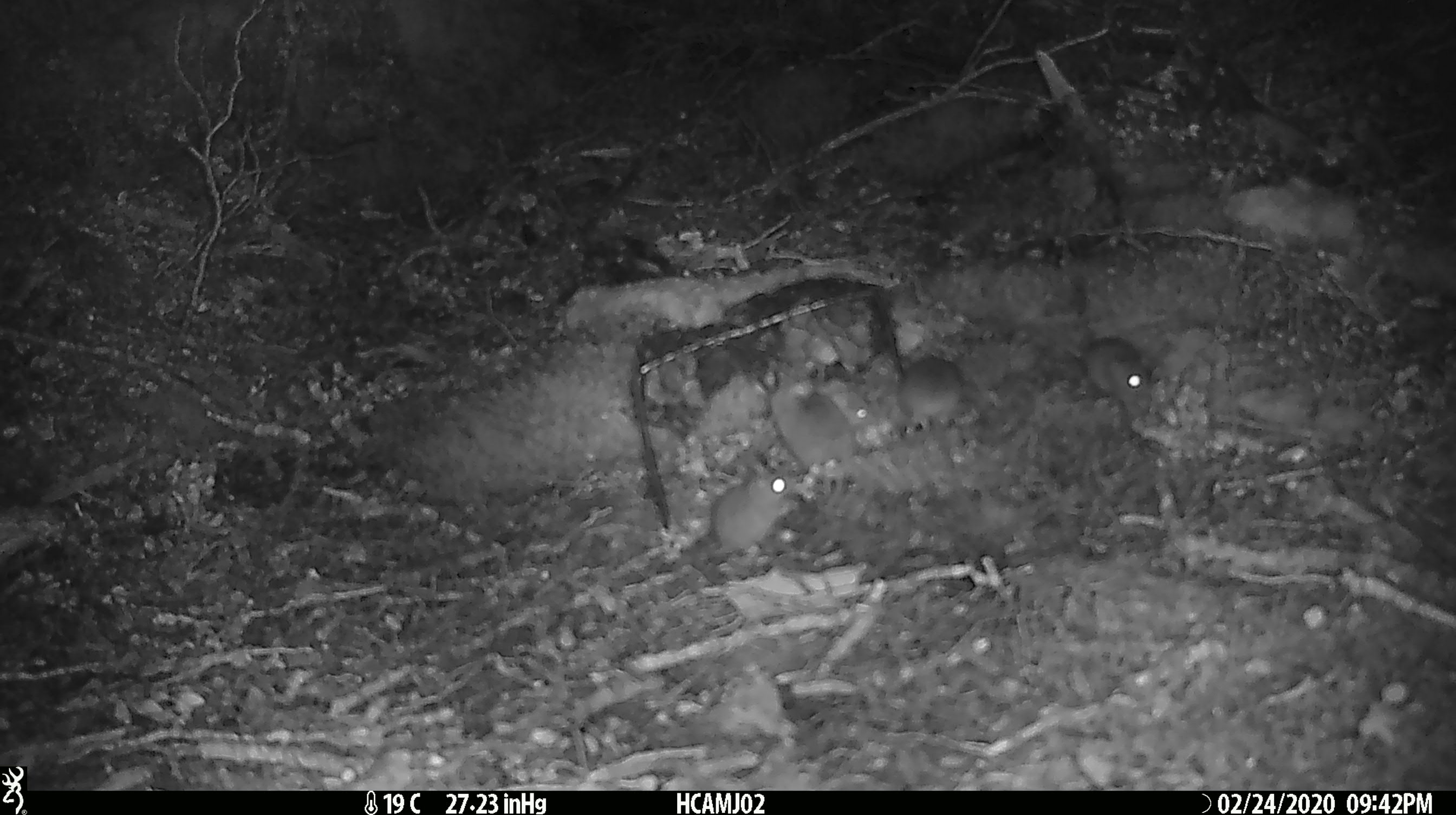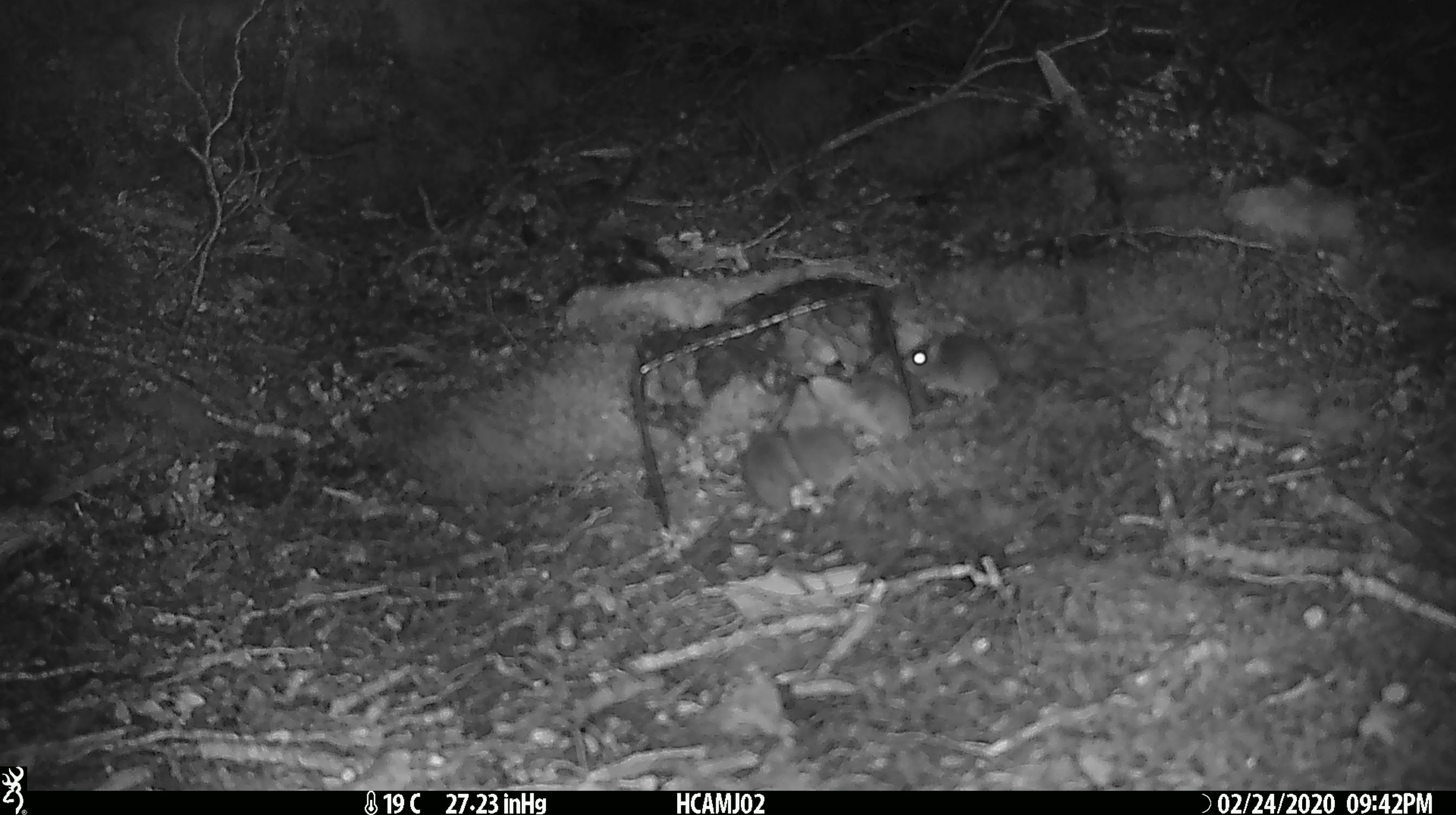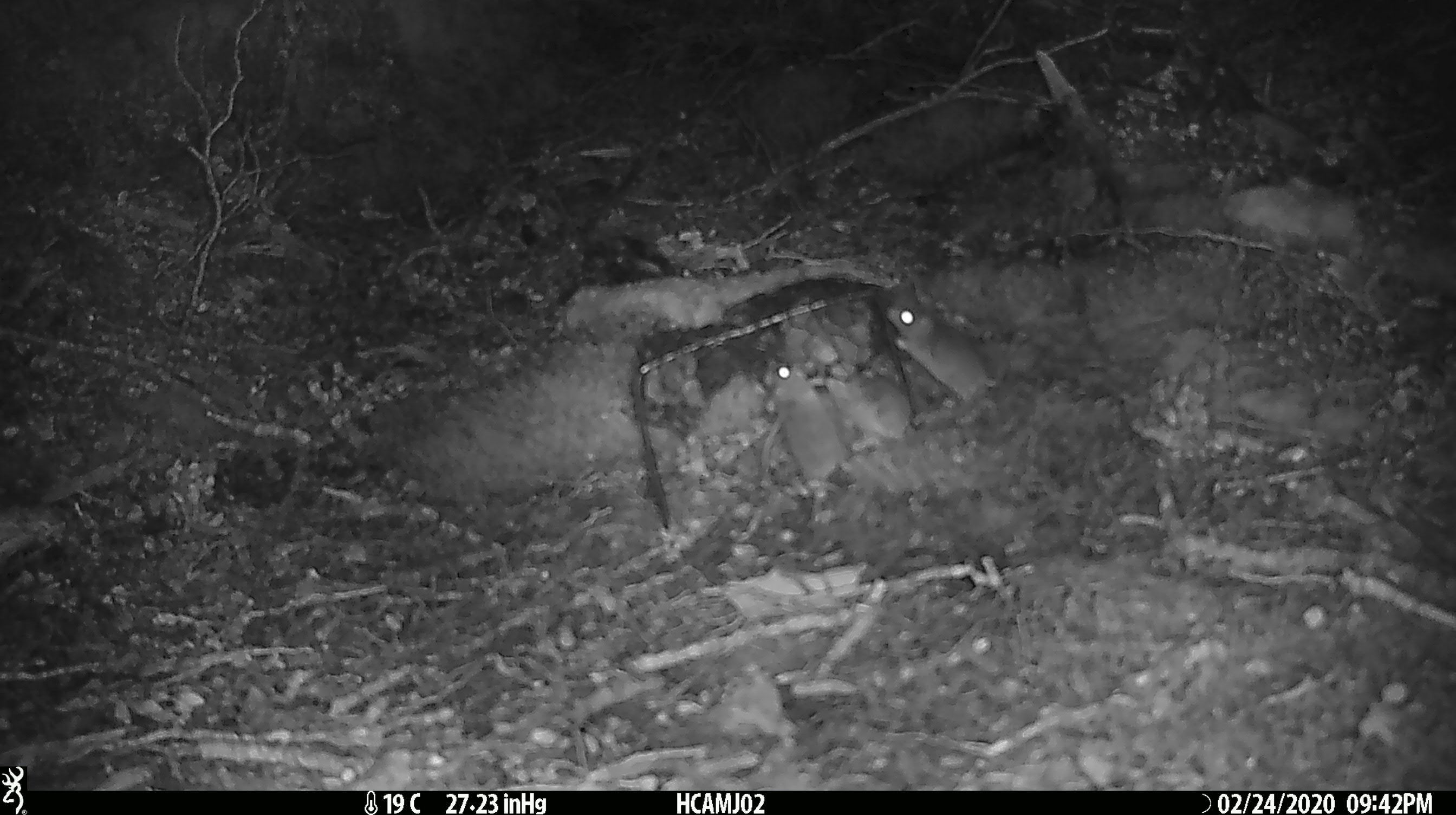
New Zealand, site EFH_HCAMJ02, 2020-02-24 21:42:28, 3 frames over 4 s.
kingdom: Animalia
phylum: Chordata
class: Mammalia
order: Rodentia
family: Muridae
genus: Mus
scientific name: Mus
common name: mouse